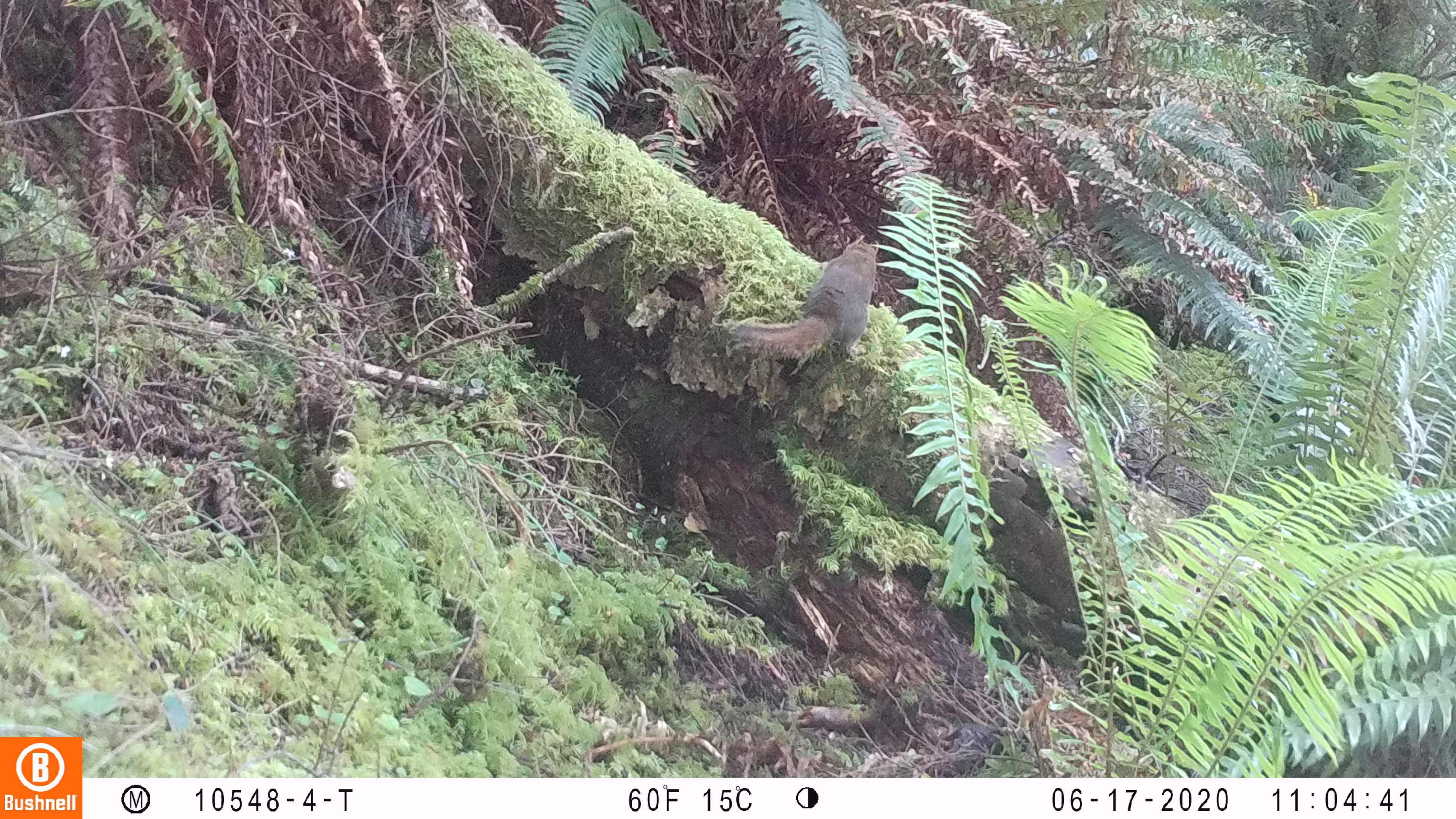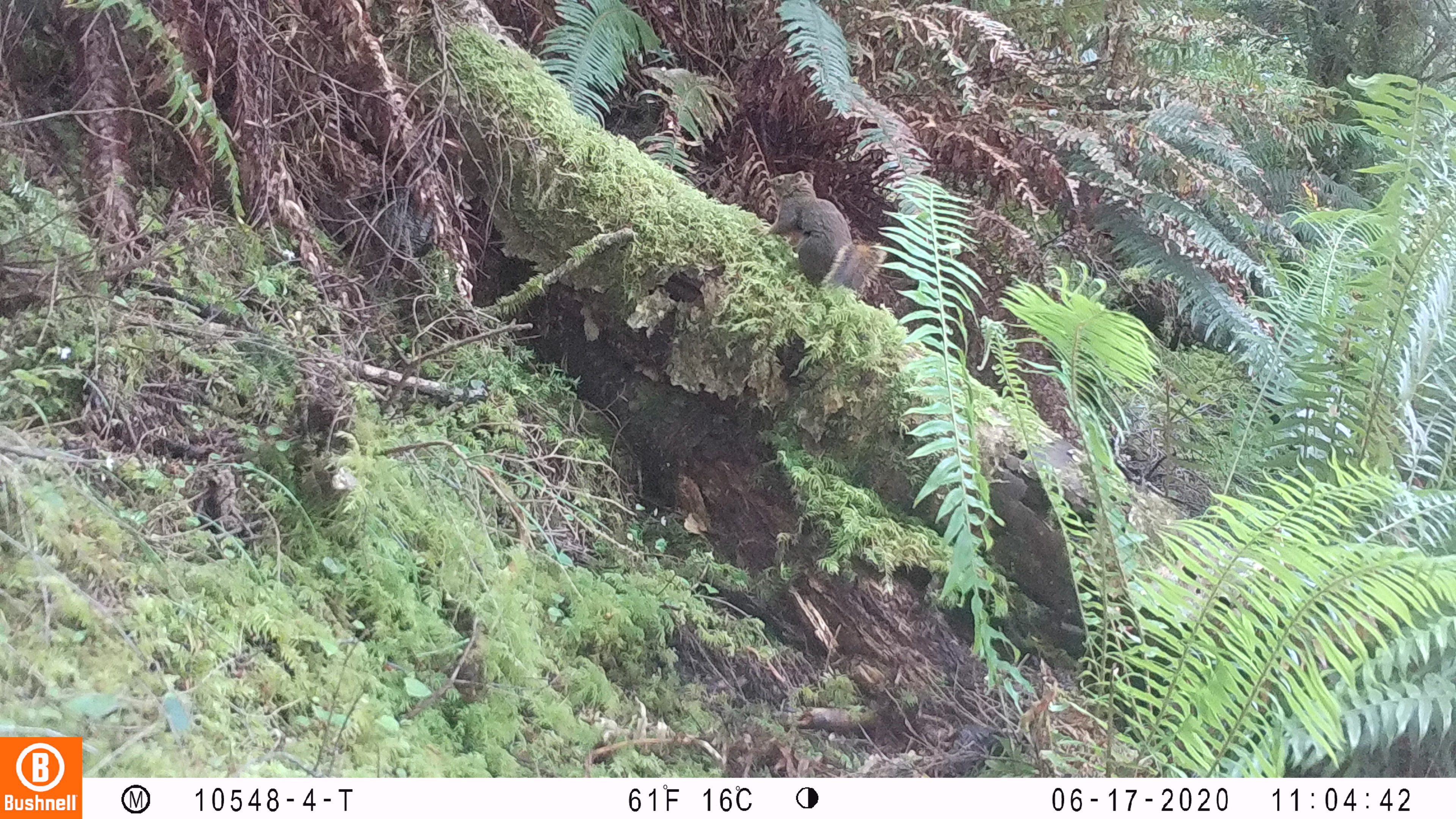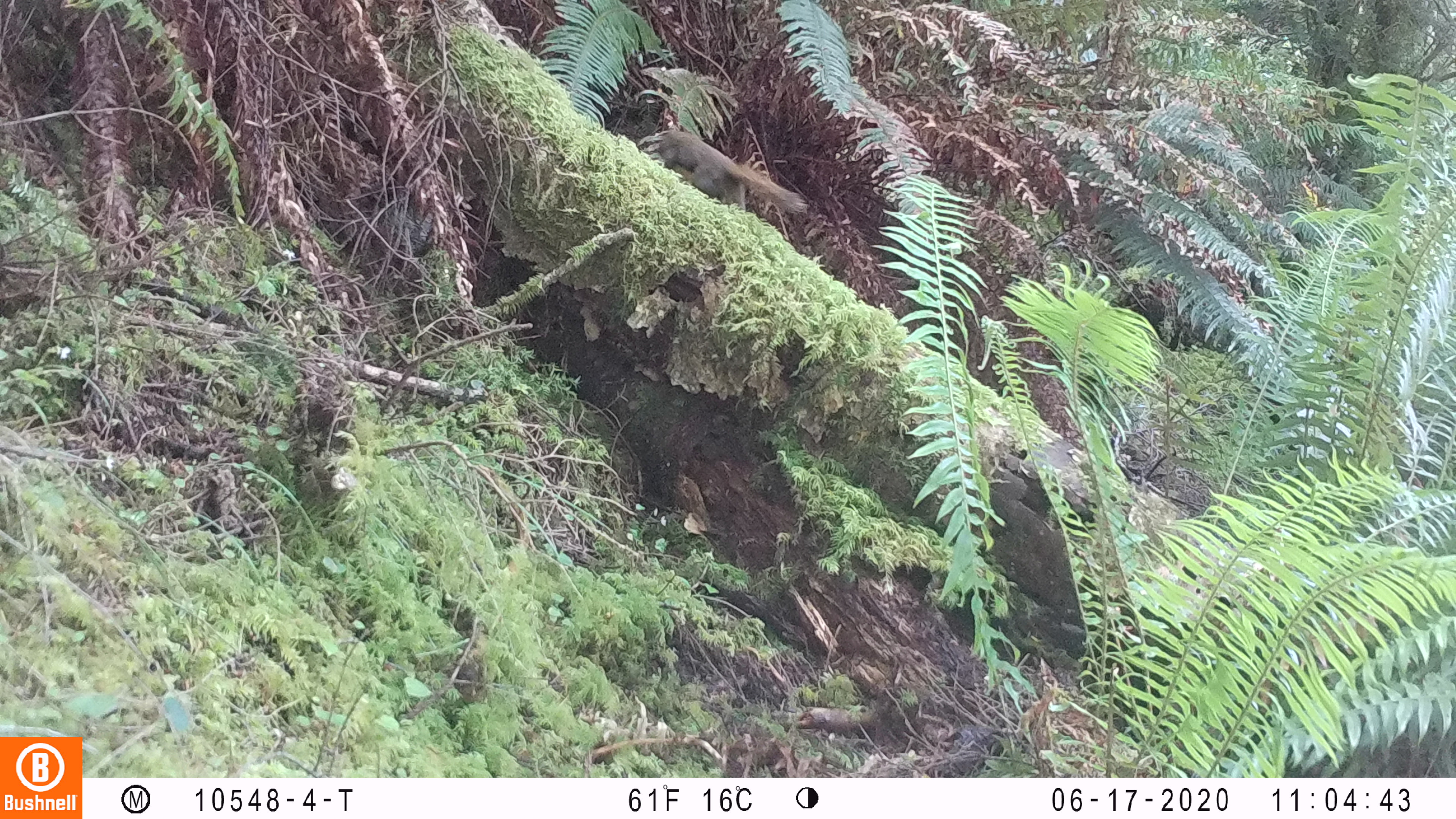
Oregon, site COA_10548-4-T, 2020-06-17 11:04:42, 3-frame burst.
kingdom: Animalia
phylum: Chordata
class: Mammalia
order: Rodentia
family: Sciuridae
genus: Tamiasciurus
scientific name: Tamiasciurus douglasii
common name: douglas squirrel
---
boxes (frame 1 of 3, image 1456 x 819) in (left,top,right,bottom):
douglas squirrel: (722,236,888,366)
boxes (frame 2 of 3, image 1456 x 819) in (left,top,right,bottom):
douglas squirrel: (758,165,878,299)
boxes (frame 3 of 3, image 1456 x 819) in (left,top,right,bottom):
douglas squirrel: (647,127,812,221)